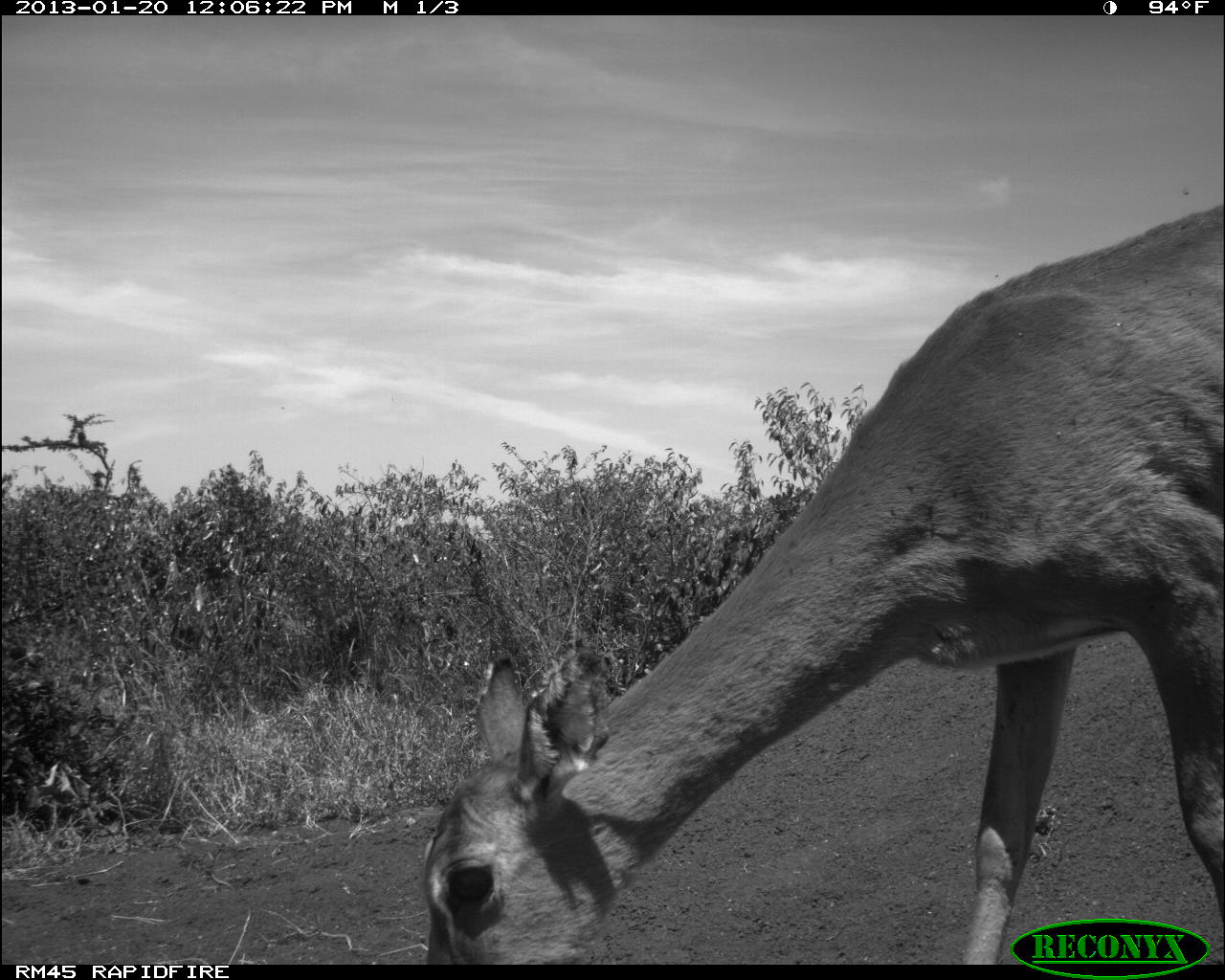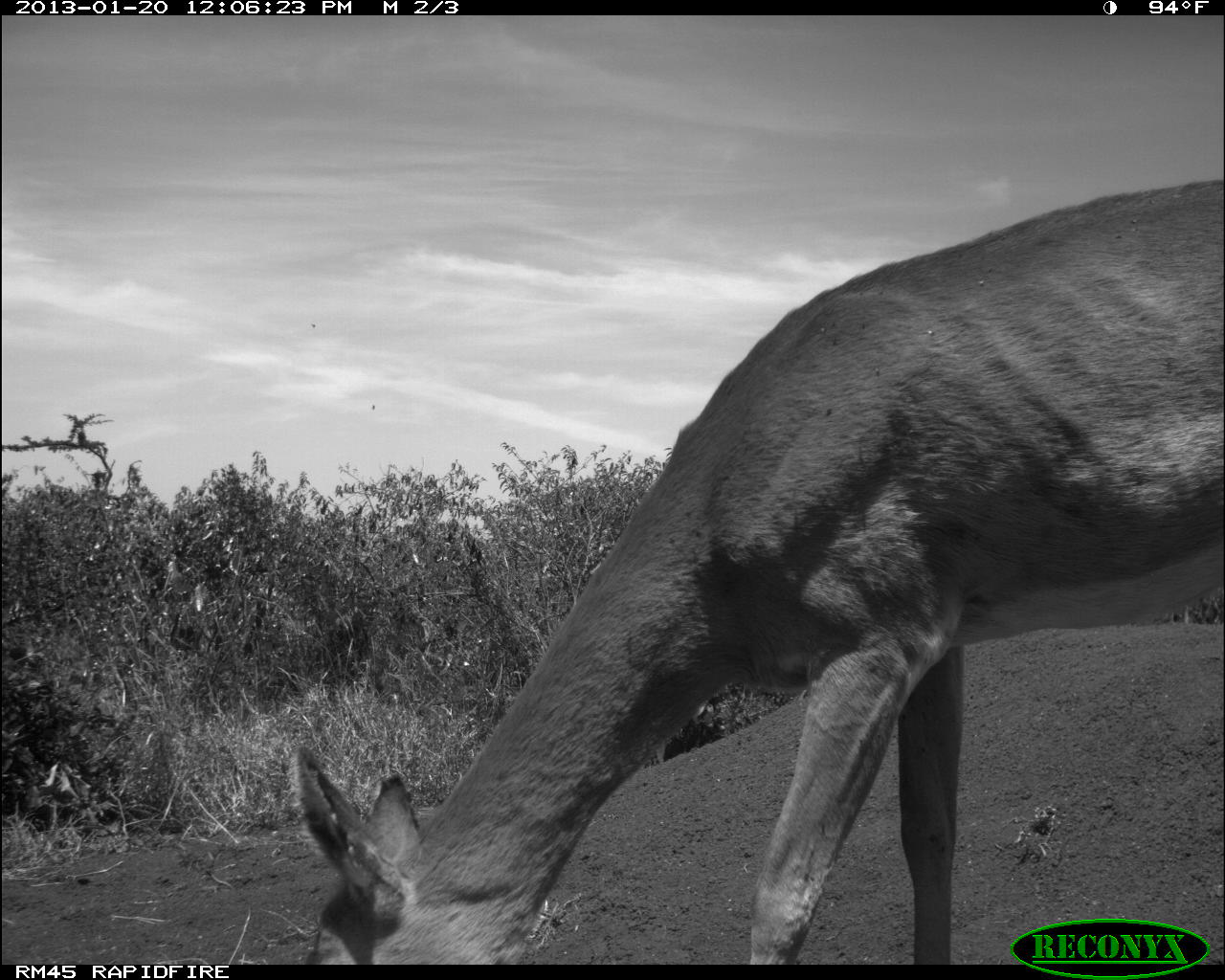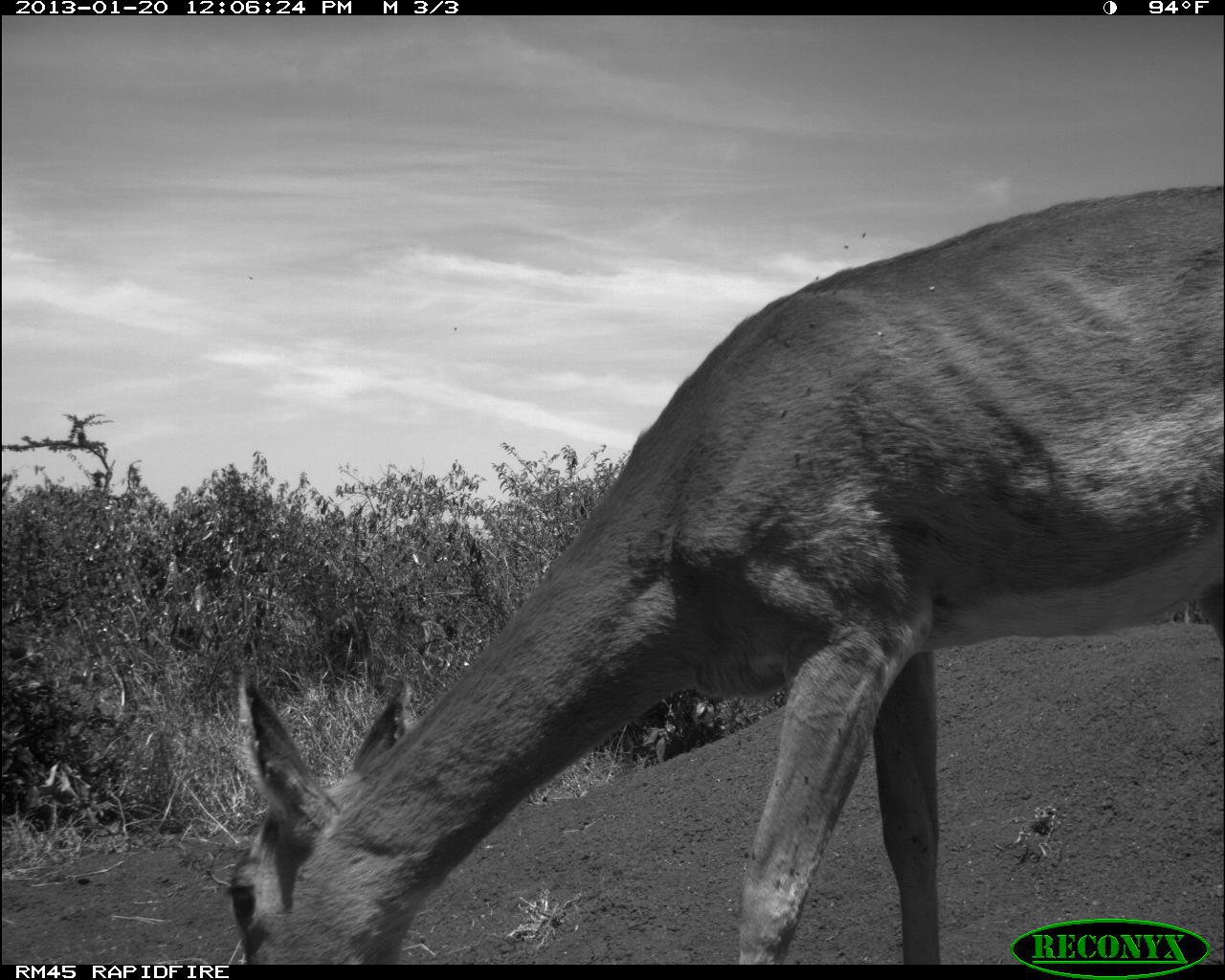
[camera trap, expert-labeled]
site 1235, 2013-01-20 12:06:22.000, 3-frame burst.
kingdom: Animalia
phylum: Chordata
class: Mammalia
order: Artiodactyla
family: Bovidae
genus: Aepyceros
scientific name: Aepyceros melampus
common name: impala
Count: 1.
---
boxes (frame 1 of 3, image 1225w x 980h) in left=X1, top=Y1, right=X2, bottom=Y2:
aepyceros melampus: left=420, top=200, right=1224, bottom=961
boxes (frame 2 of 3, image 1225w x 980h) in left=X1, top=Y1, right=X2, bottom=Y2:
aepyceros melampus: left=291, top=176, right=1224, bottom=965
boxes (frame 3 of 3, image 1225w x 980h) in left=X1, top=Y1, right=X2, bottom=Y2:
aepyceros melampus: left=227, top=181, right=1223, bottom=968